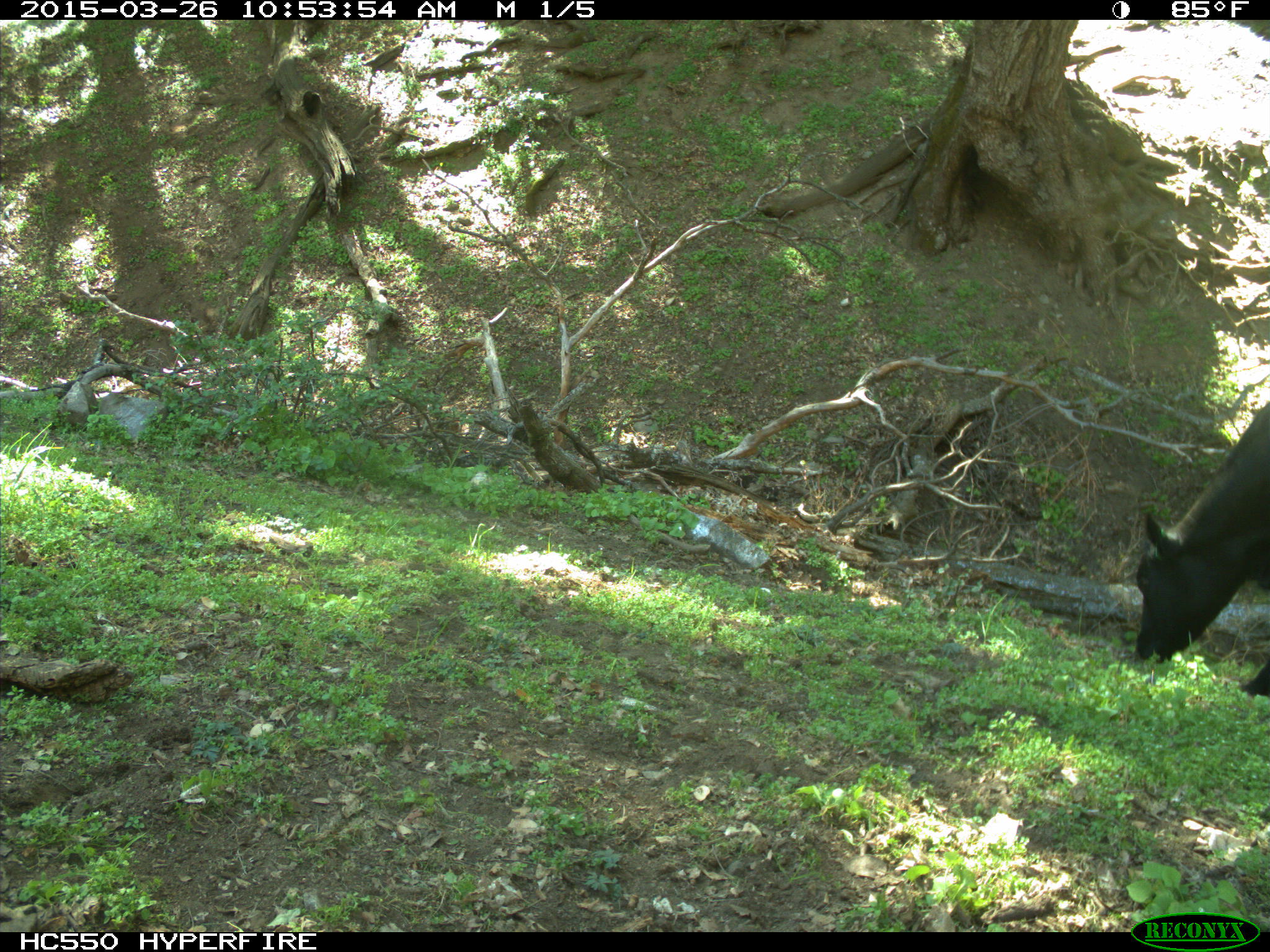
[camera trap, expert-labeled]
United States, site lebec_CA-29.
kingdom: Animalia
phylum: Chordata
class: Mammalia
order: Artiodactyla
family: Bovidae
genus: Bos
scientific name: Bos taurus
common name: domestic cow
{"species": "Bos taurus (domestic cow)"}